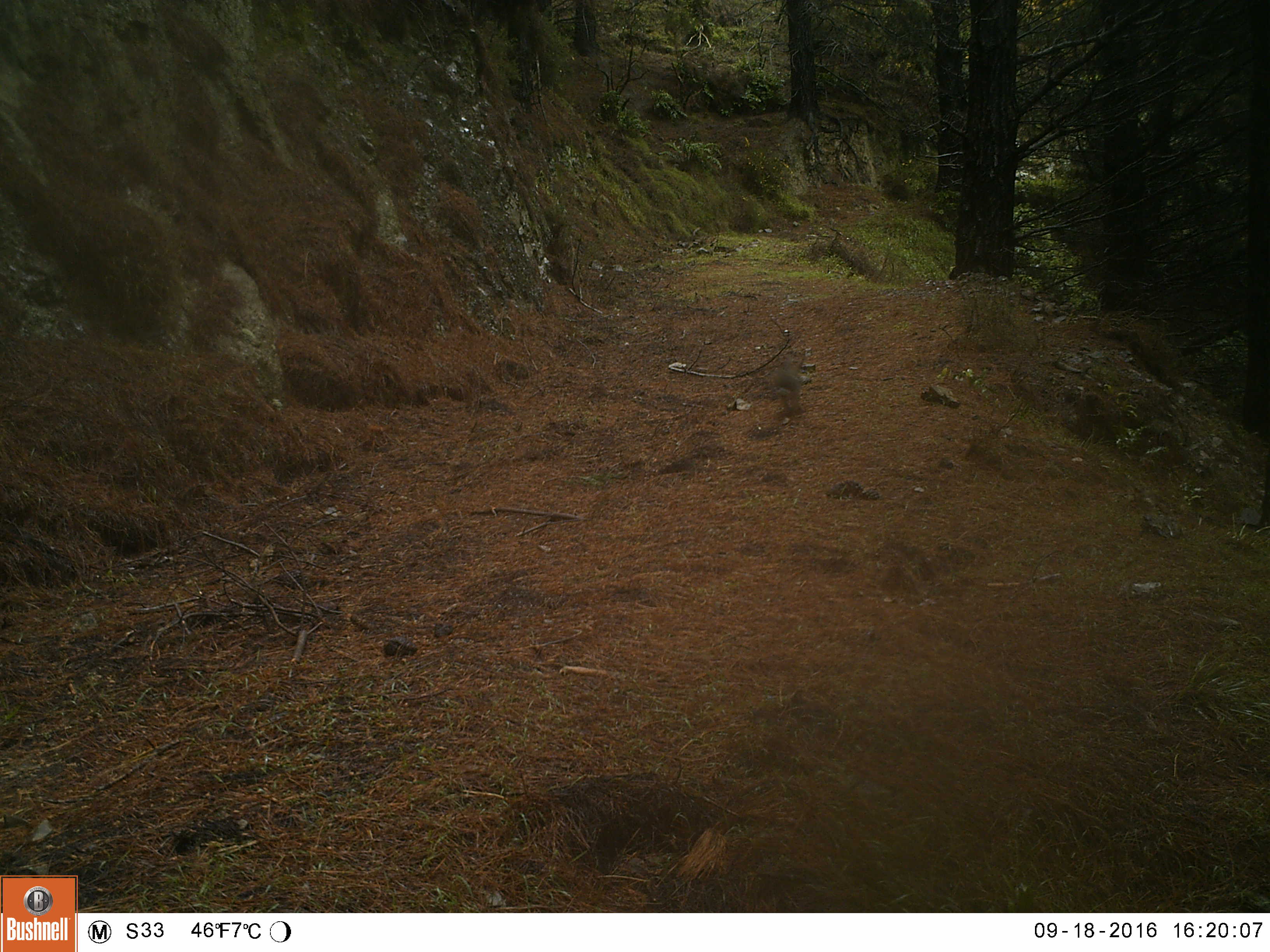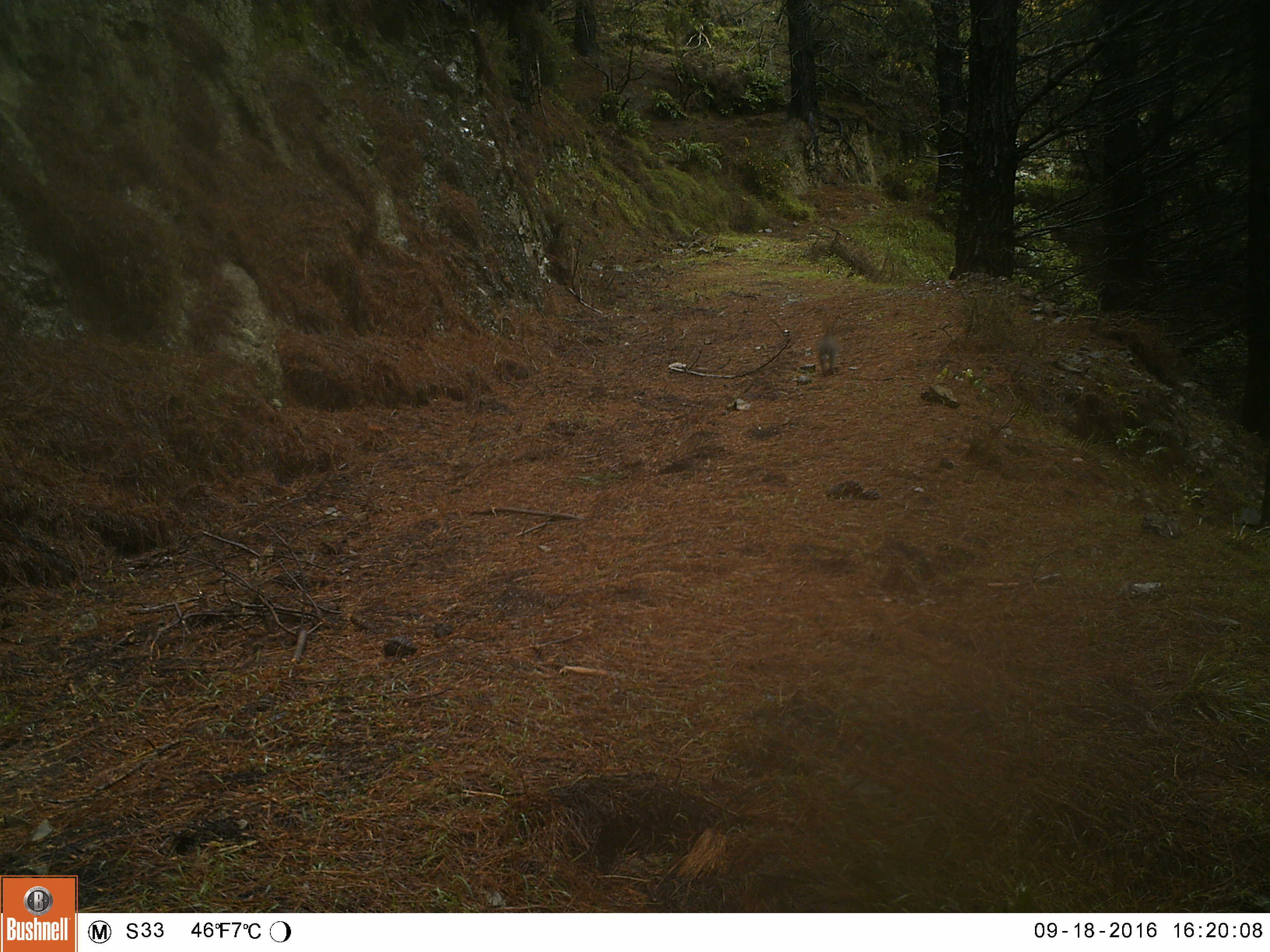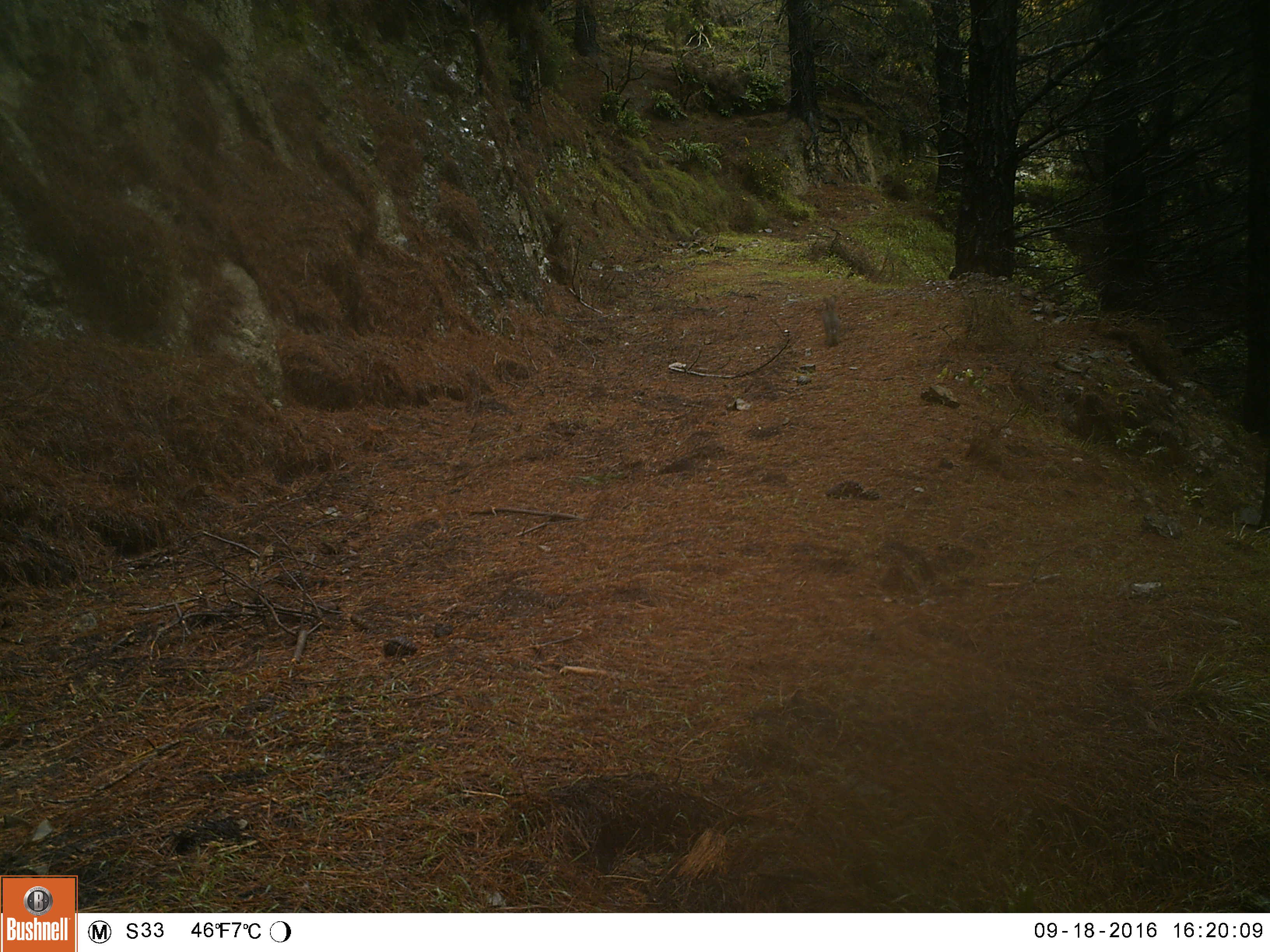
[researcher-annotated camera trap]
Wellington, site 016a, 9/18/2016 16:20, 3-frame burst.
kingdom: Animalia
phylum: Chordata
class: Mammalia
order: Lagomorpha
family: Leporidae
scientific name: Leporidae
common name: rabbit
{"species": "rabbit (Leporidae)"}